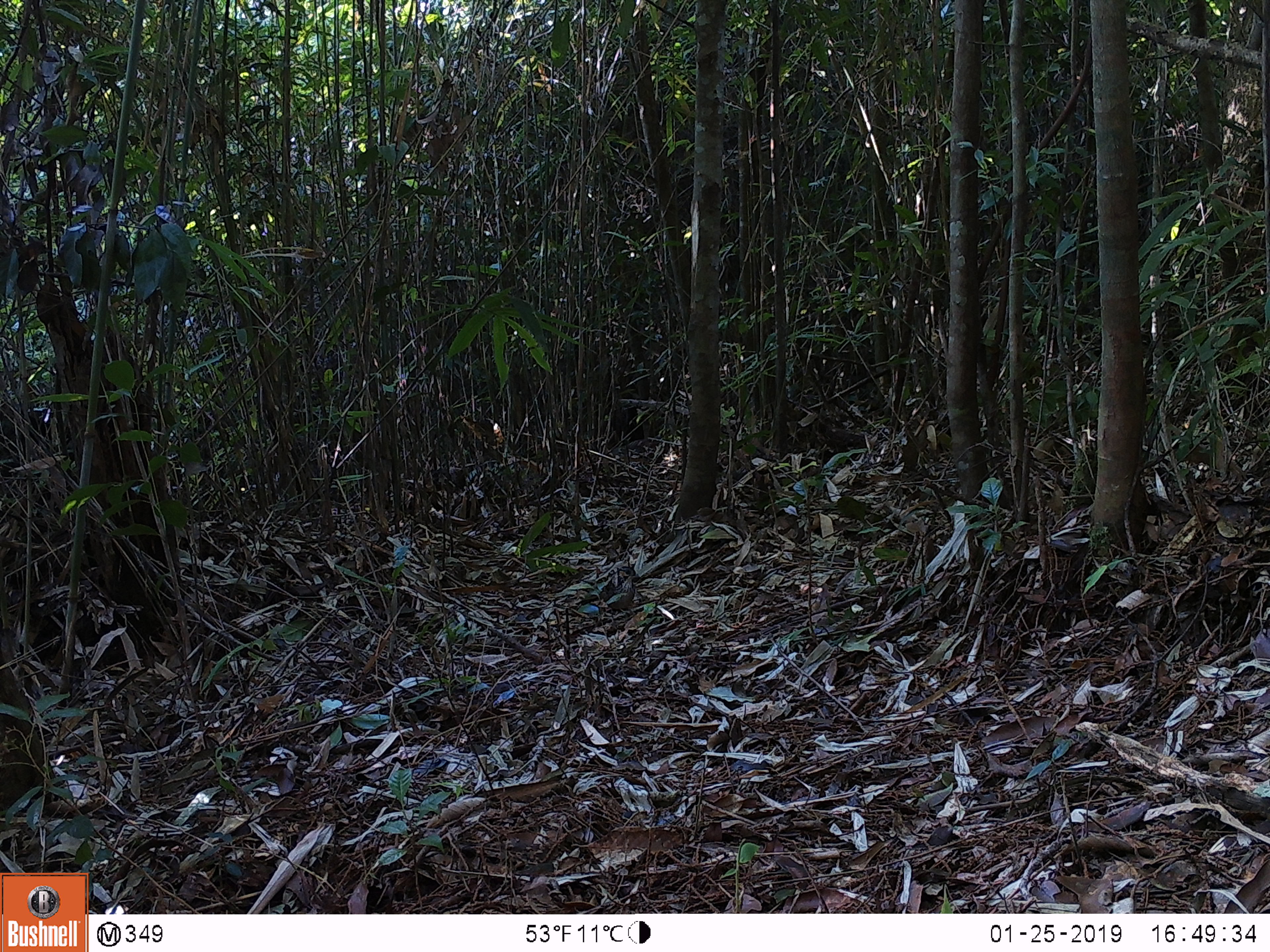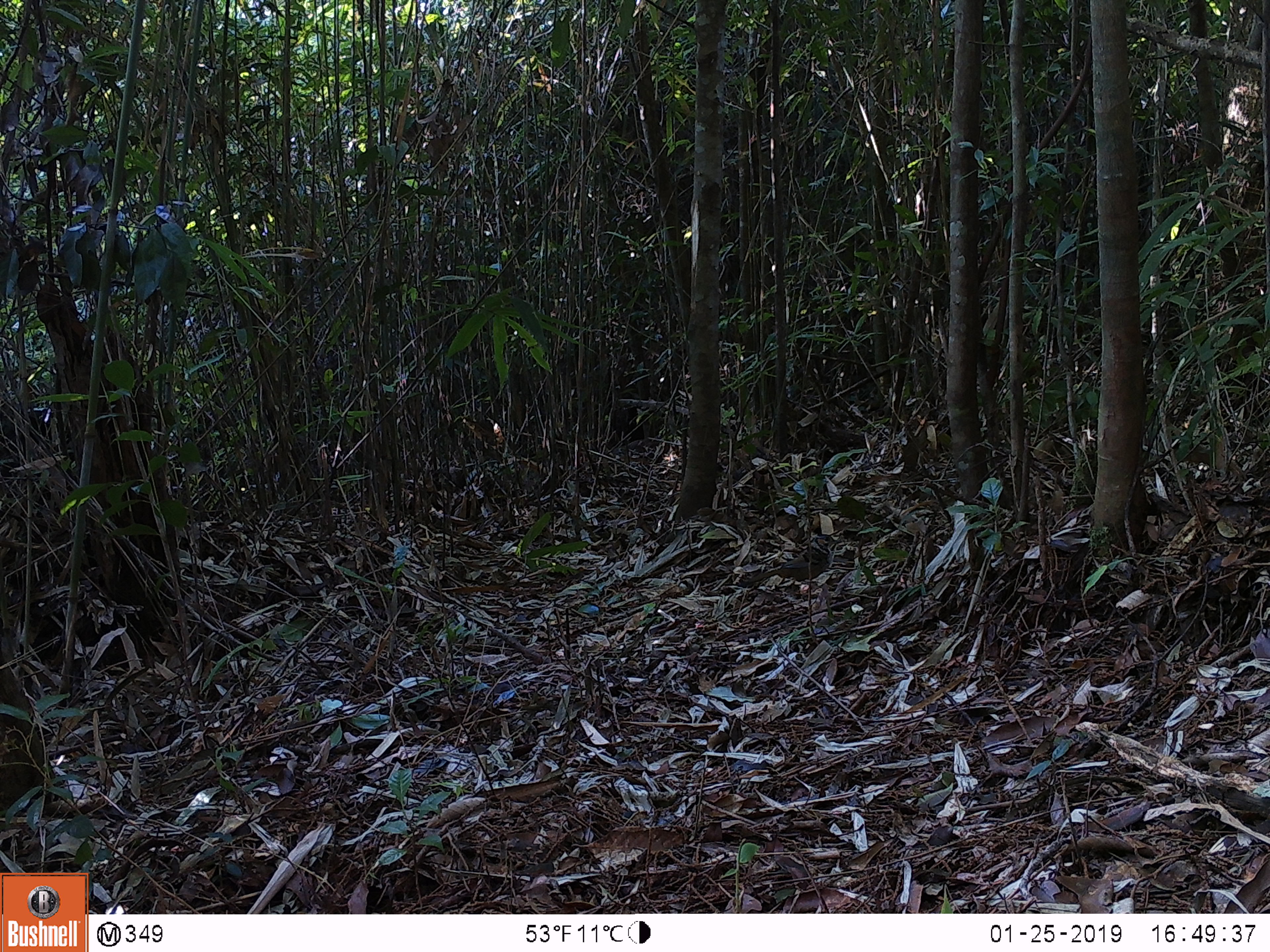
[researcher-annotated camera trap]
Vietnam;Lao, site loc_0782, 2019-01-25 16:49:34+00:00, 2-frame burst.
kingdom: Animalia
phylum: Chordata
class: Aves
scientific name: Aves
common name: bird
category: unidentified bird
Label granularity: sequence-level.